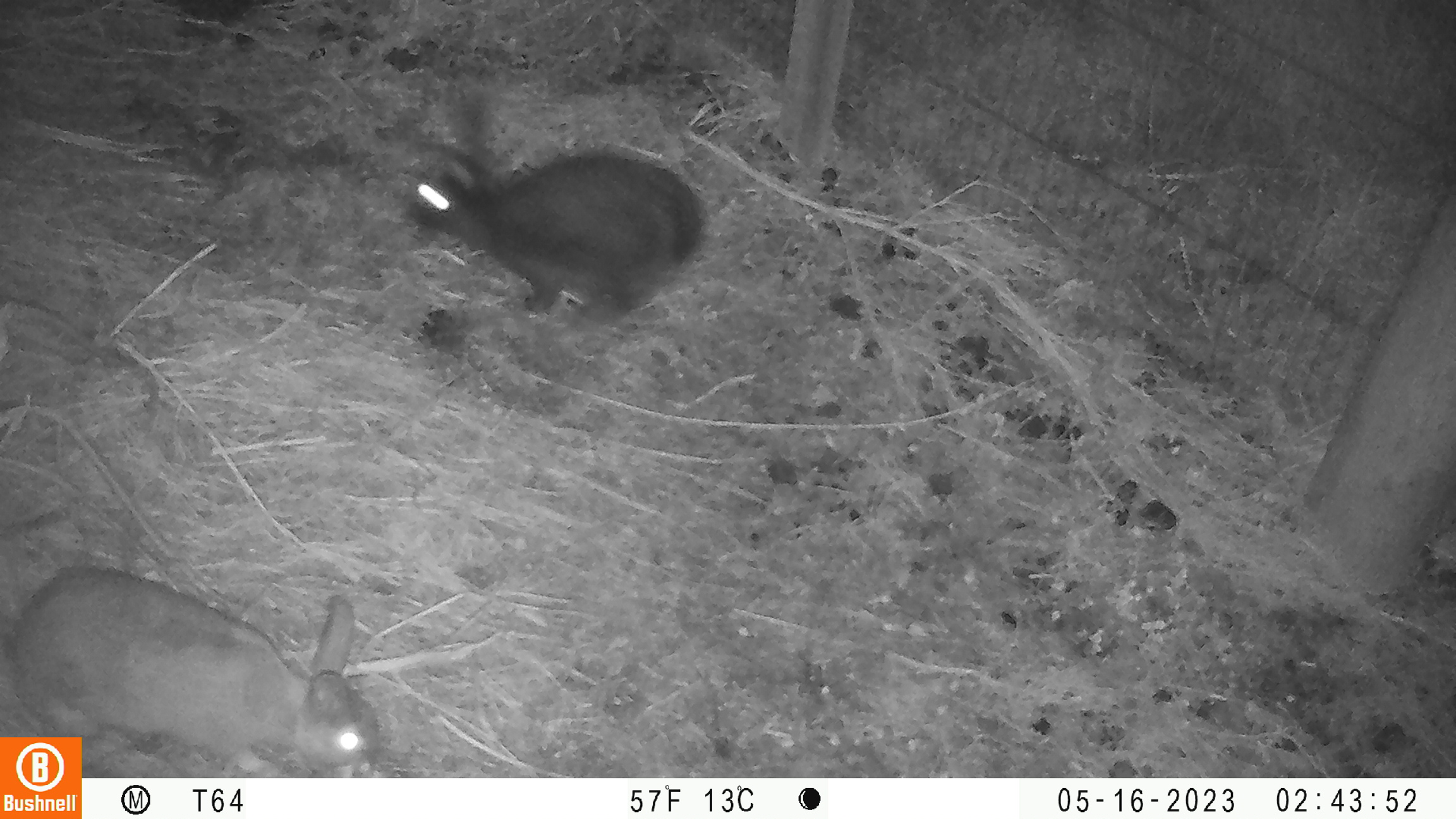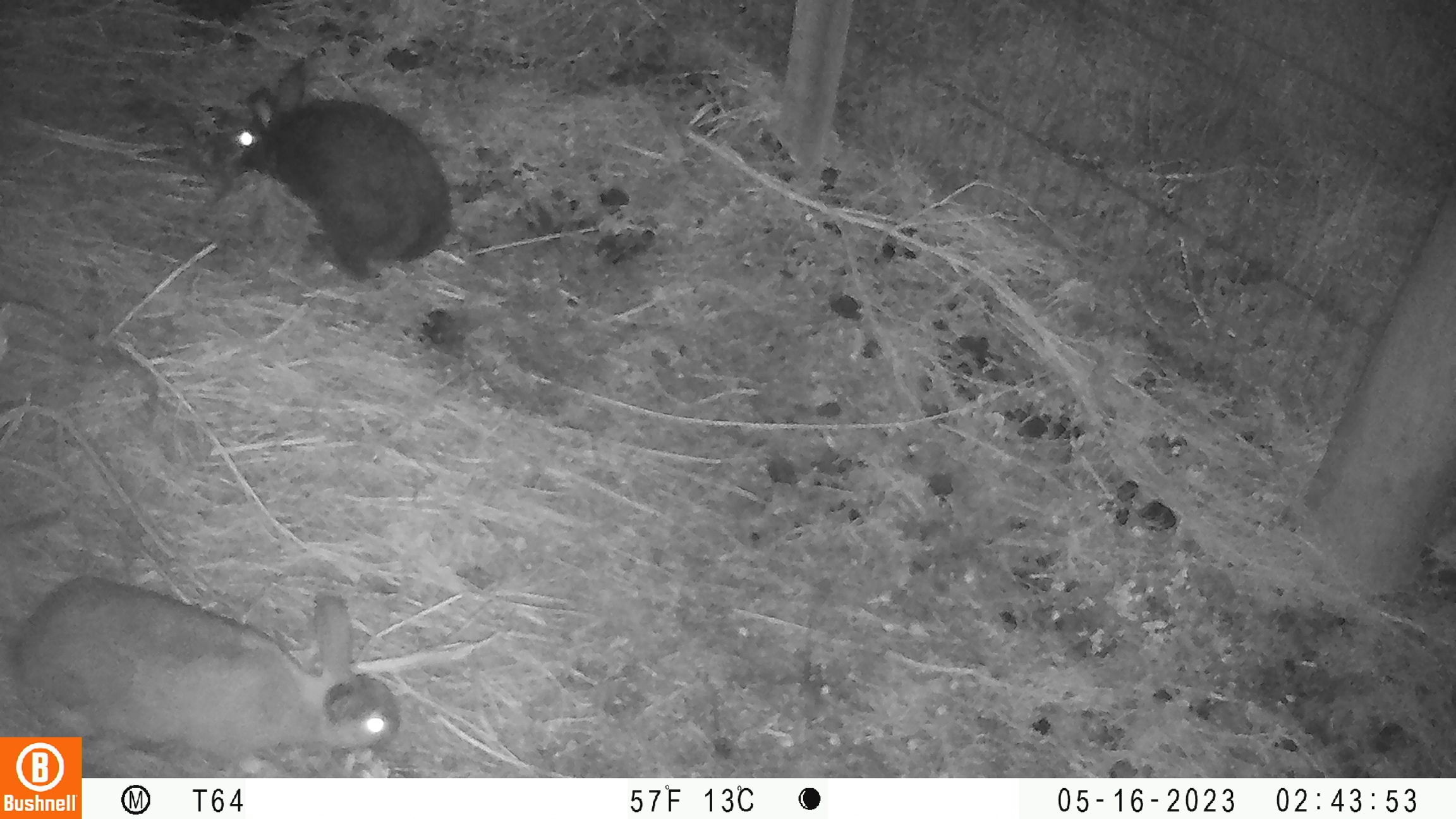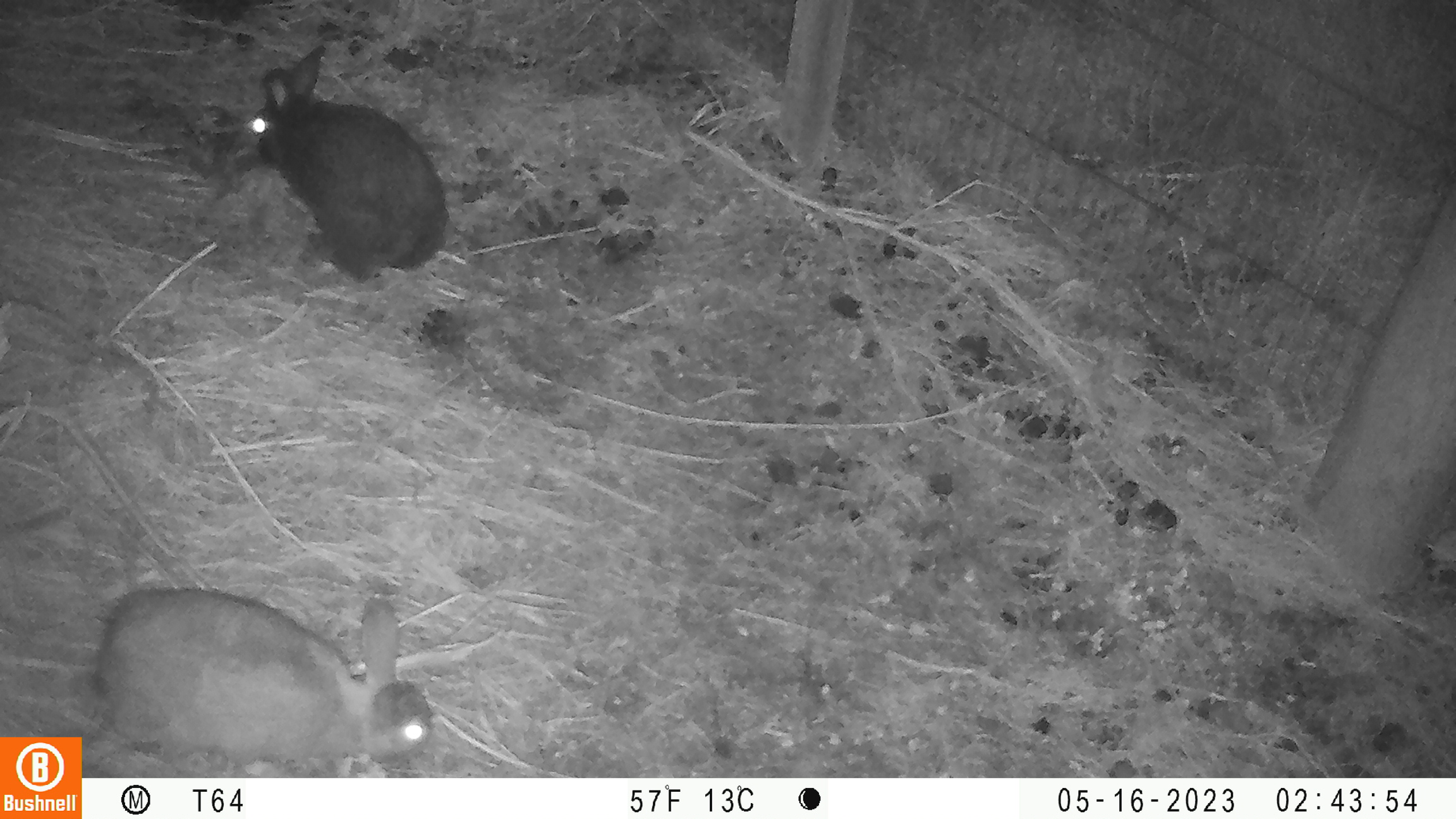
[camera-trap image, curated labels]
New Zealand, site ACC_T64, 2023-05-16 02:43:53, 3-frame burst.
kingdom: Animalia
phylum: Chordata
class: Mammalia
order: Lagomorpha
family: Leporidae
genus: Oryctolagus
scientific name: Oryctolagus cuniculus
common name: european rabbit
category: rabbit